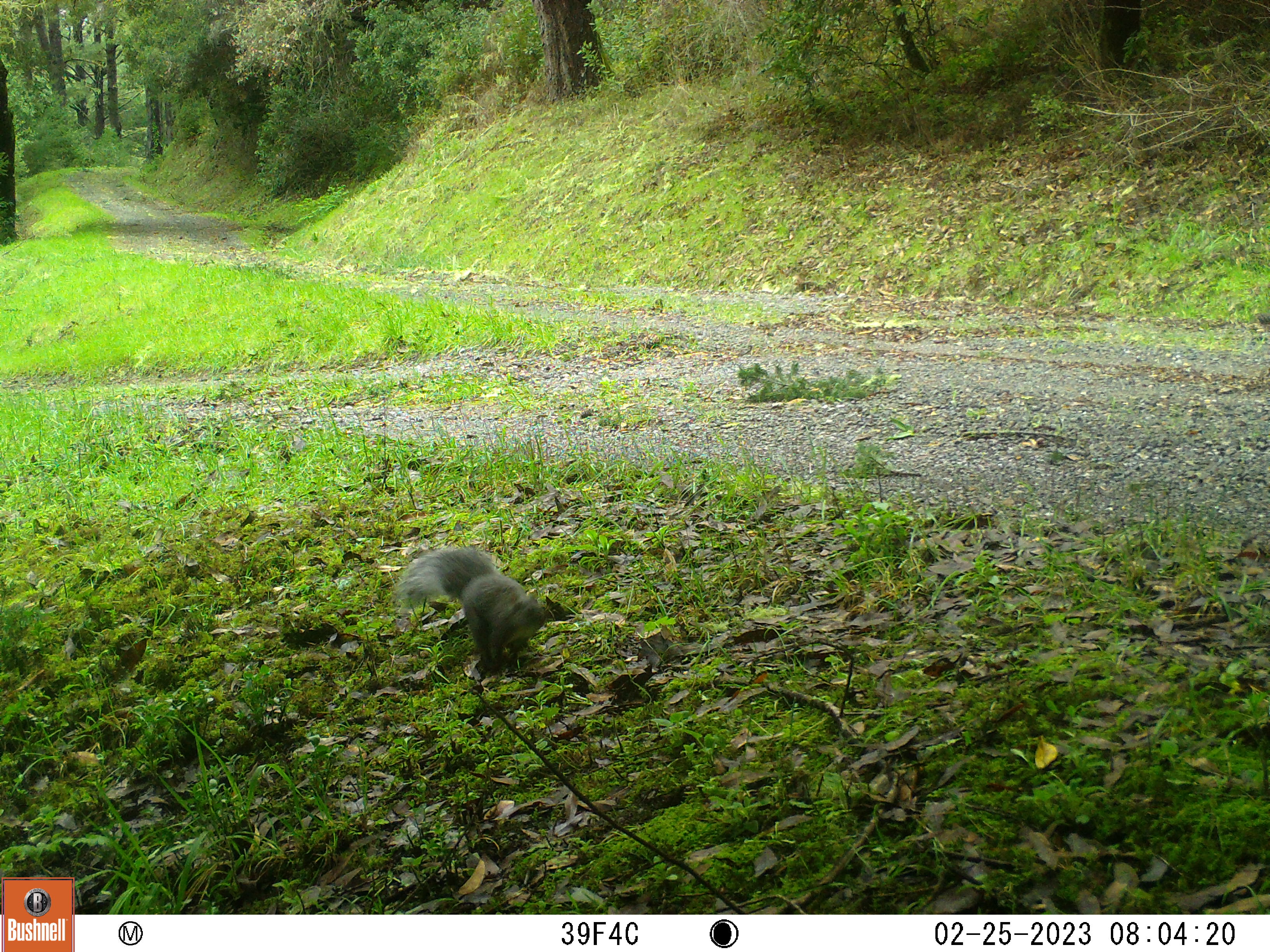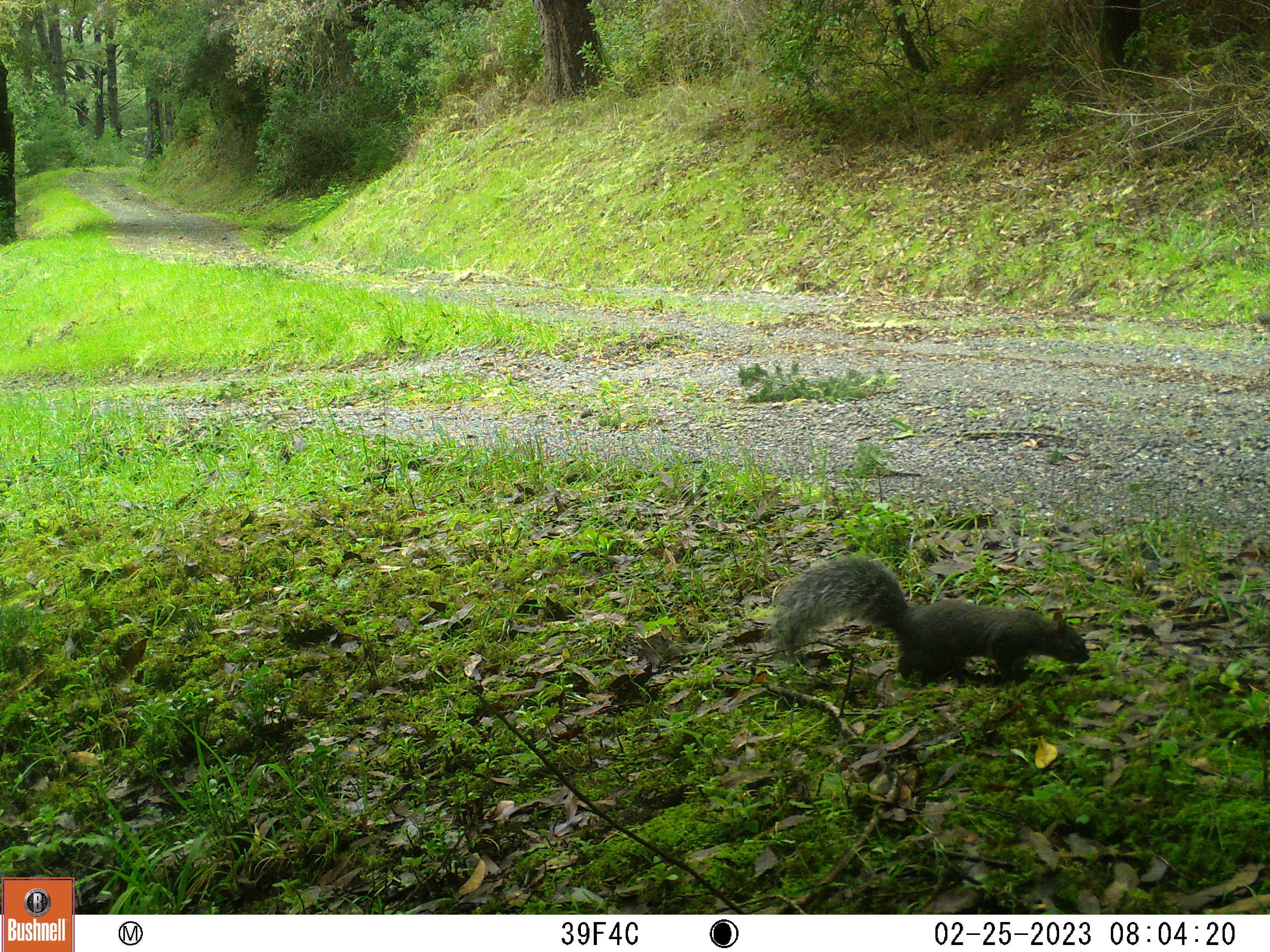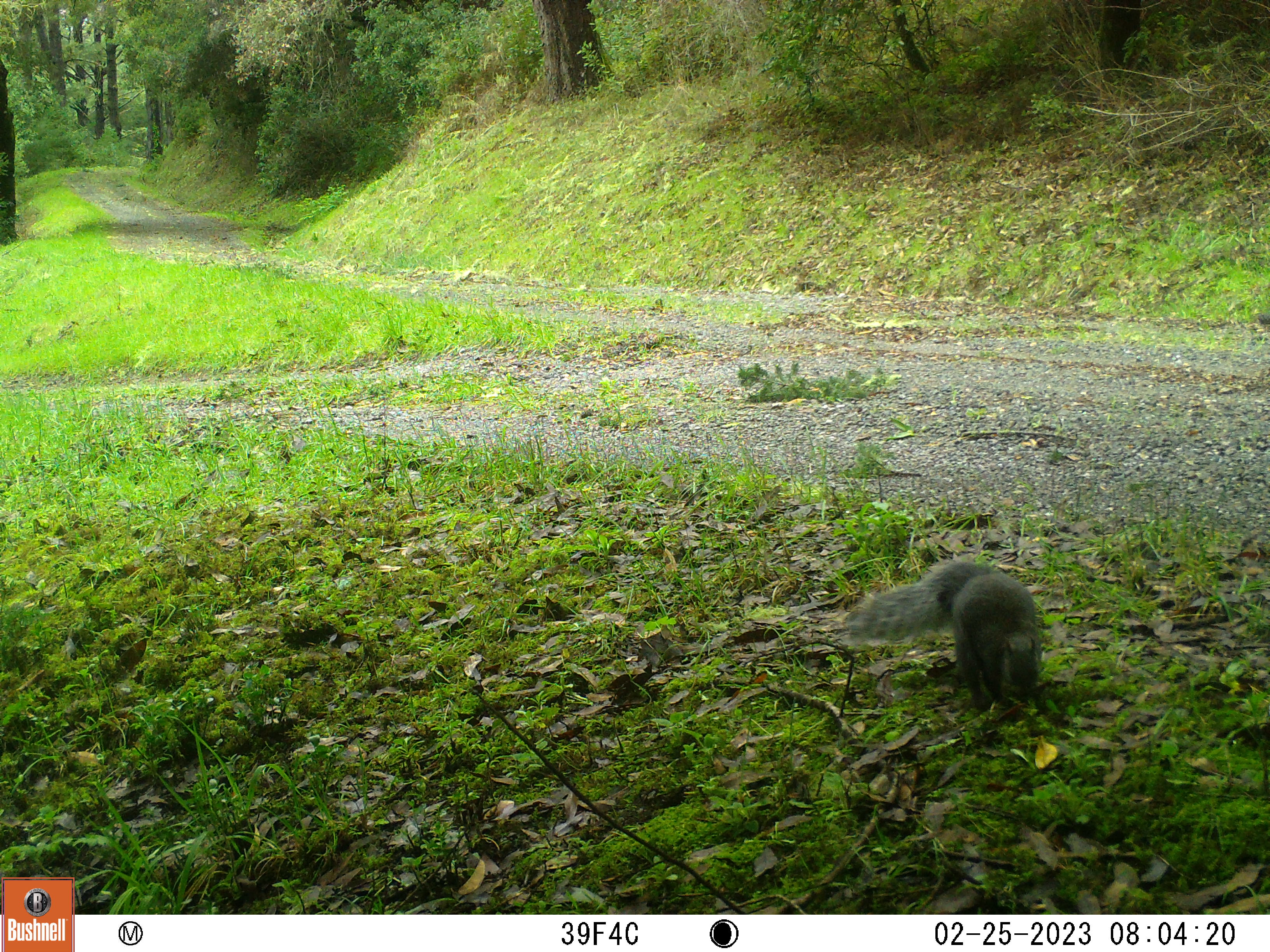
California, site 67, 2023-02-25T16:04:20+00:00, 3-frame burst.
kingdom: Animalia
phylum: Chordata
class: Mammalia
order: Rodentia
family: Sciuridae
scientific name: Sciuridae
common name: squirrel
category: unknown squirrel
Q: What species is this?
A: Unknown squirrel (squirrel) (Sciuridae).